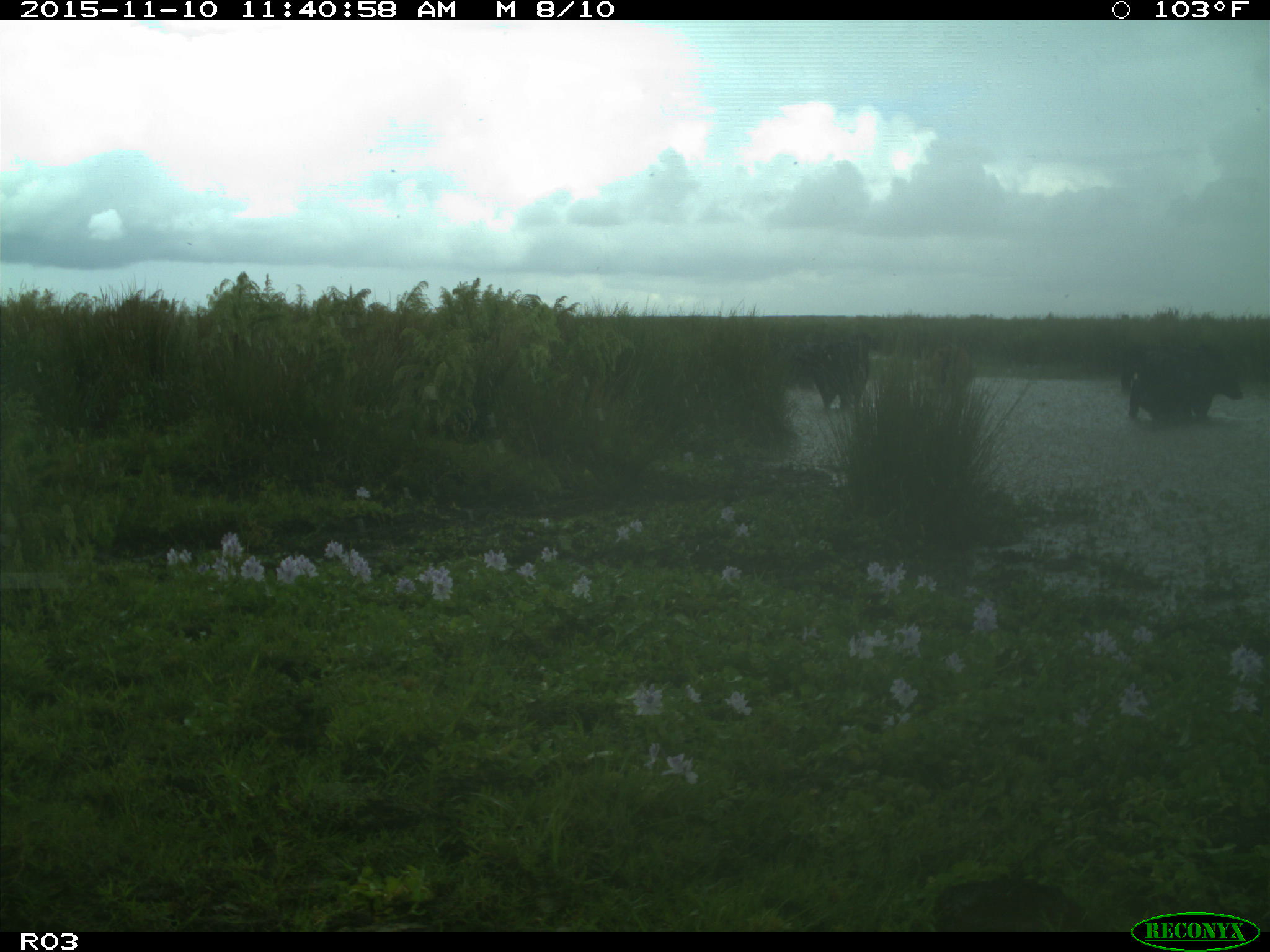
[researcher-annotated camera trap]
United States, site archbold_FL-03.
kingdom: Animalia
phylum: Chordata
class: Mammalia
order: Artiodactyla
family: Bovidae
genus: Bos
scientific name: Bos taurus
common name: domestic cow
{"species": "Bos taurus (domestic cow)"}